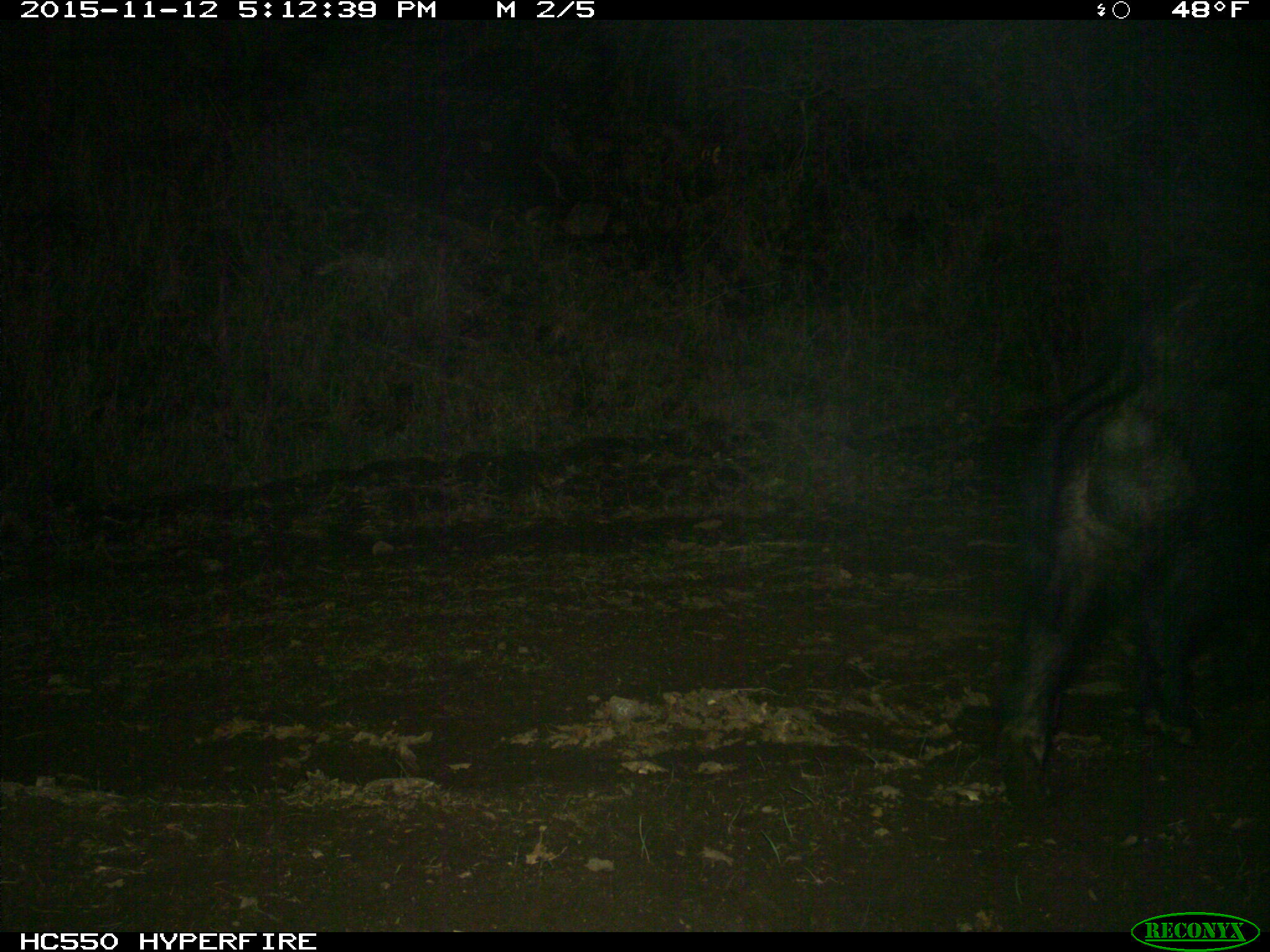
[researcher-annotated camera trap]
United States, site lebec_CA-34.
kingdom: Animalia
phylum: Chordata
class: Mammalia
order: Artiodactyla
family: Suidae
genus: Sus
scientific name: Sus scrofa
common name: wild boar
Sus scrofa (wild boar).